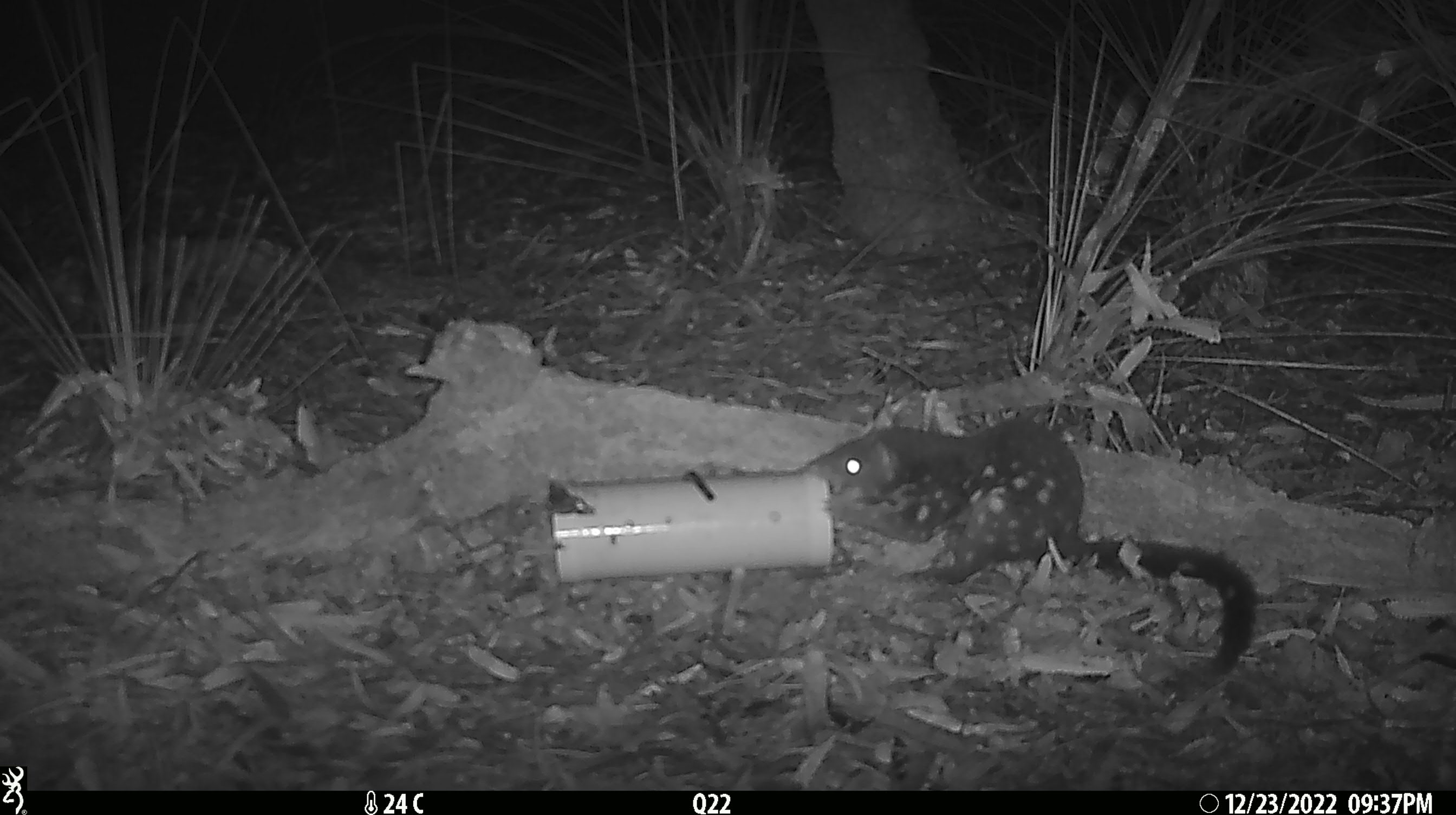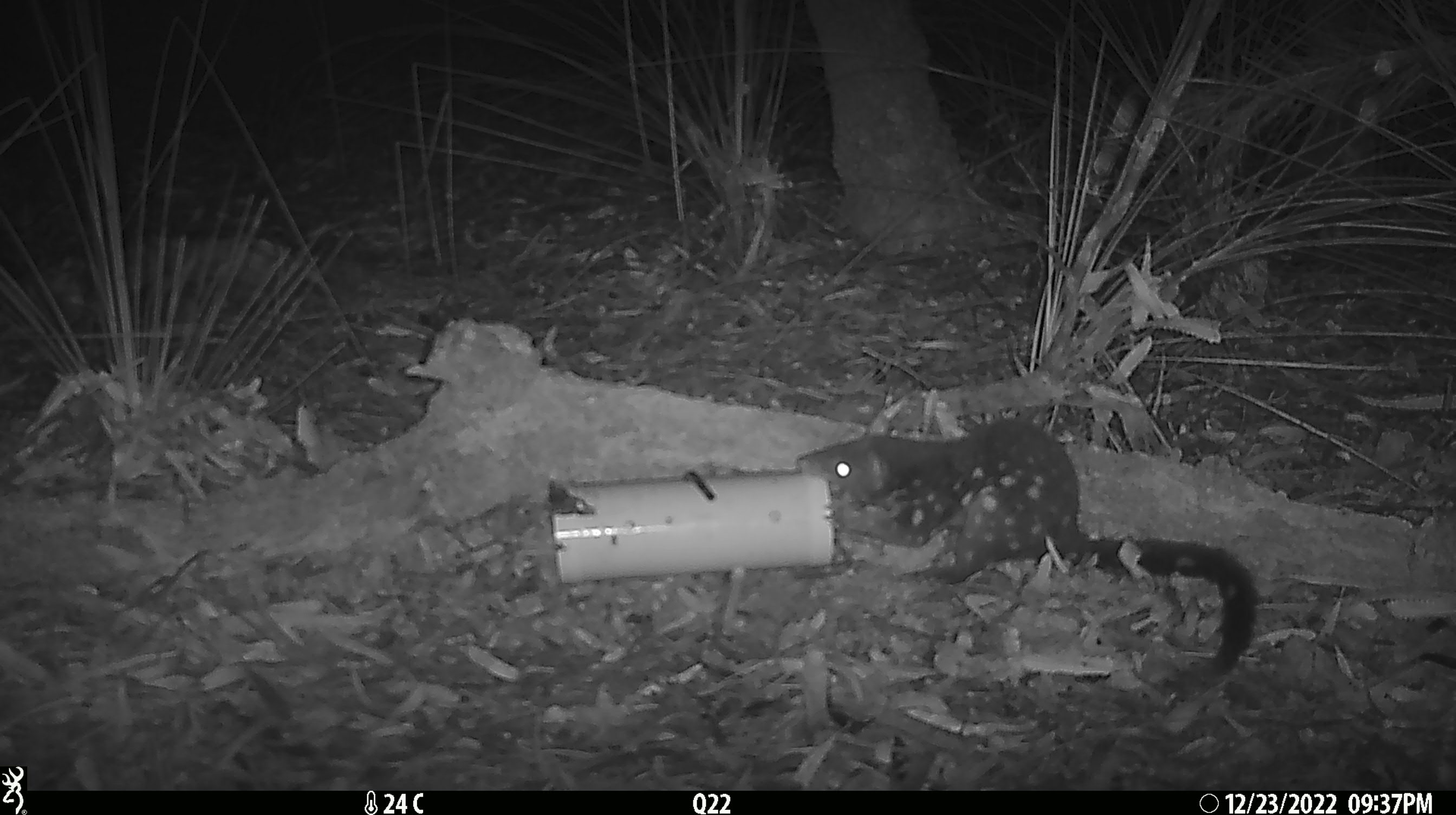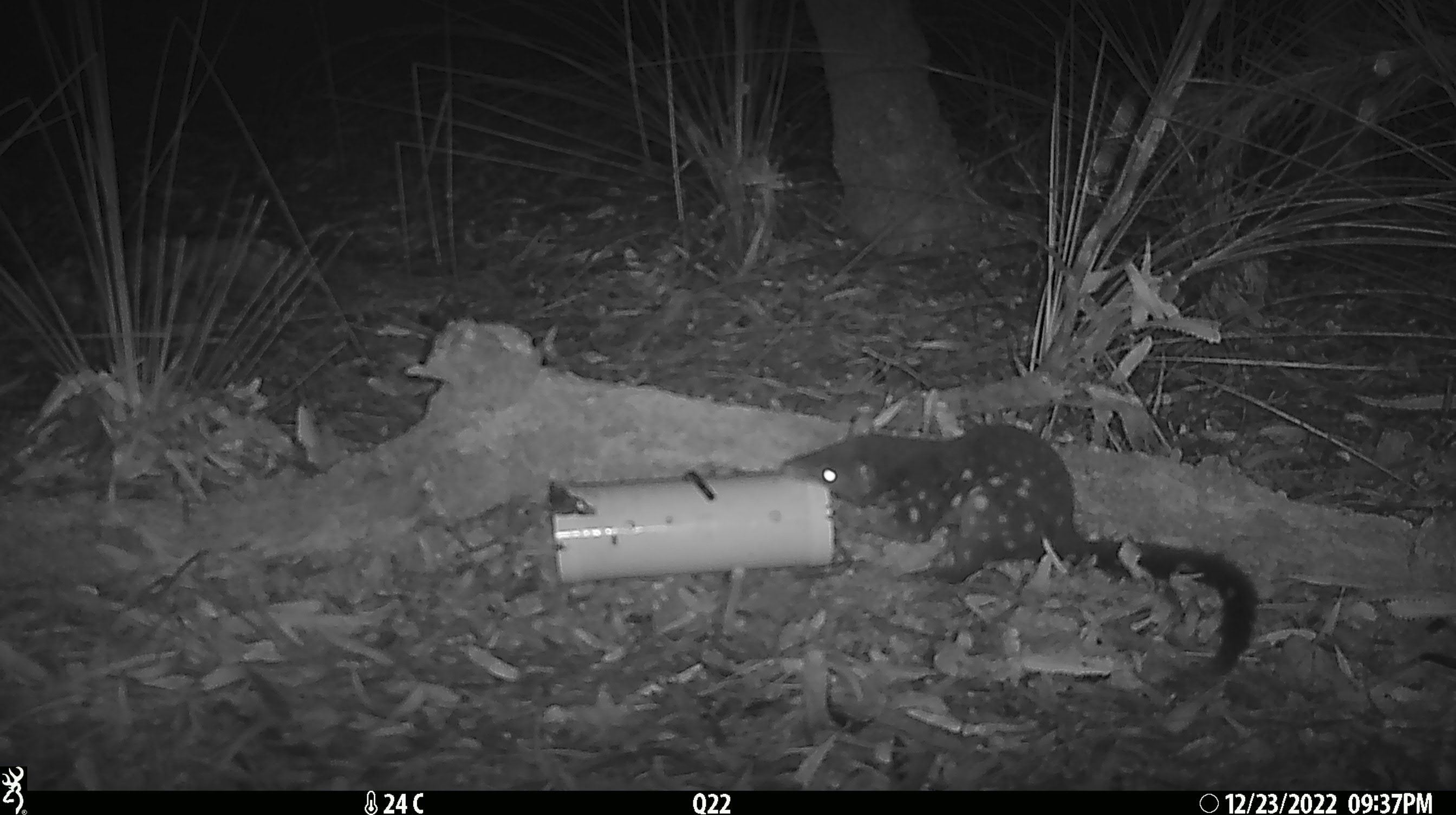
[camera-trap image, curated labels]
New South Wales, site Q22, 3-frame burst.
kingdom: Animalia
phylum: Chordata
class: Mammalia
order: Dasyuromorphia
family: Dasyuridae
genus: Dasyurus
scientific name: Dasyurus maculatus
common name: spotted-tailed quoll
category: quoll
Quoll (spotted-tailed quoll) (Dasyurus maculatus).